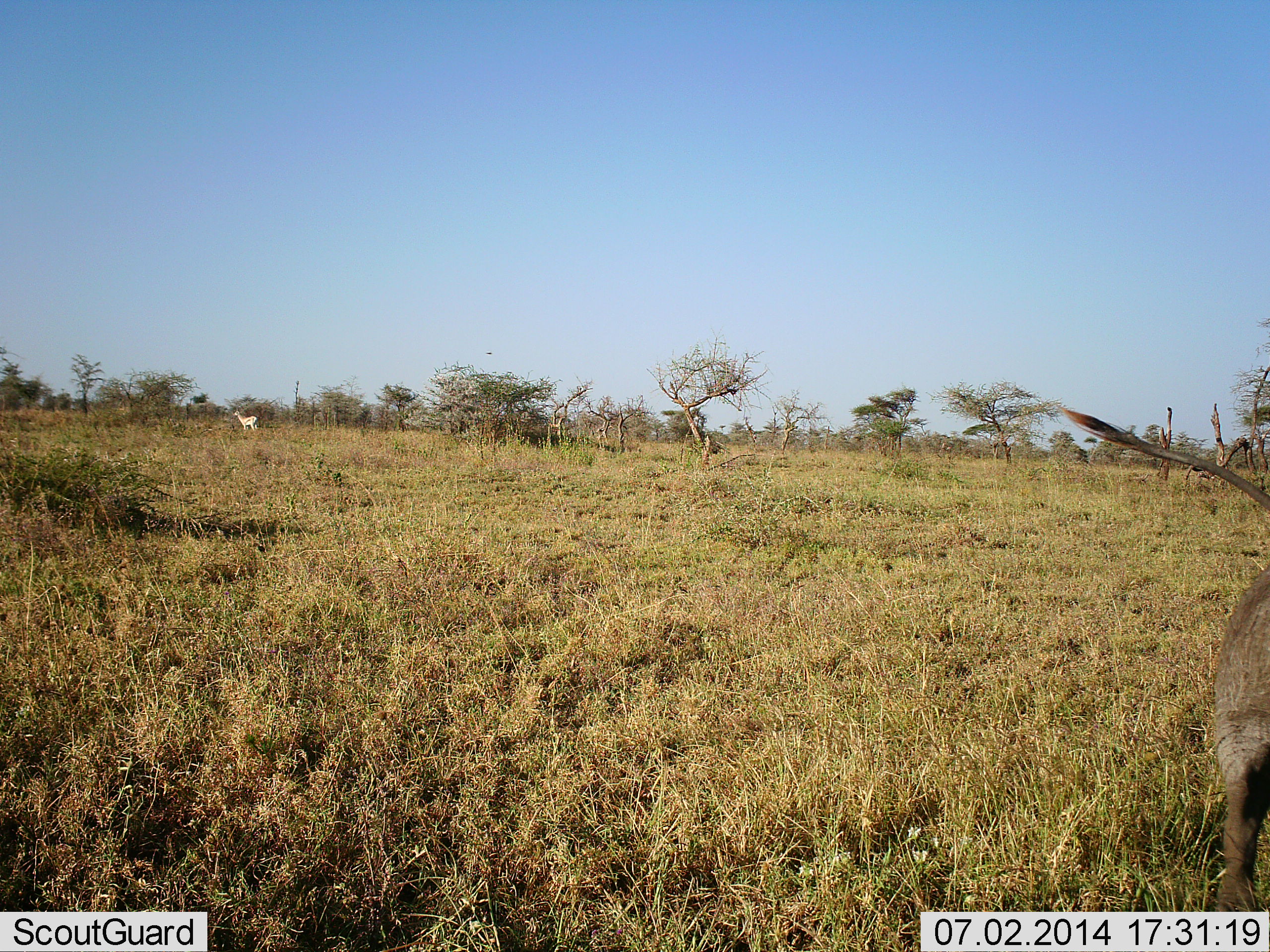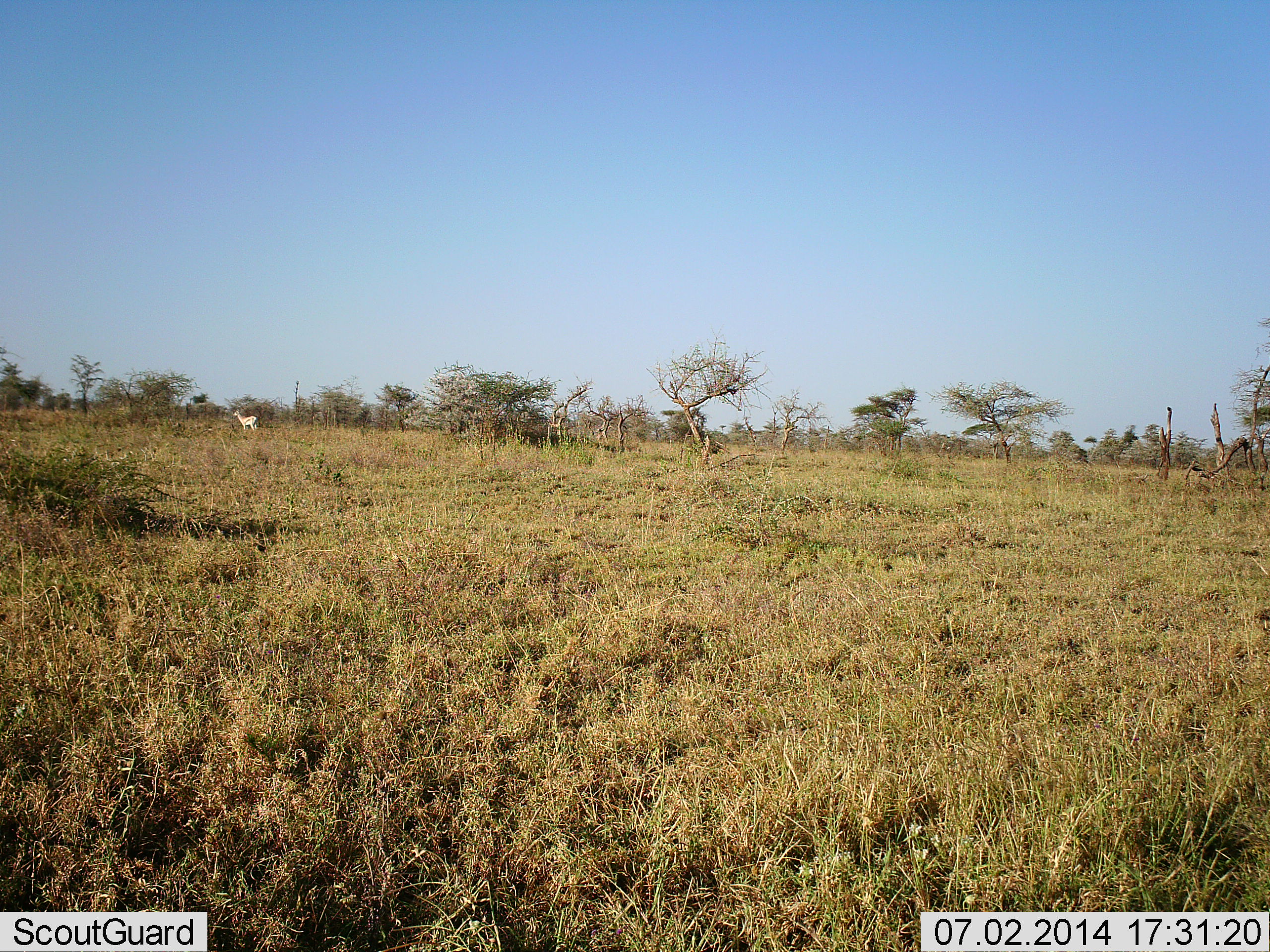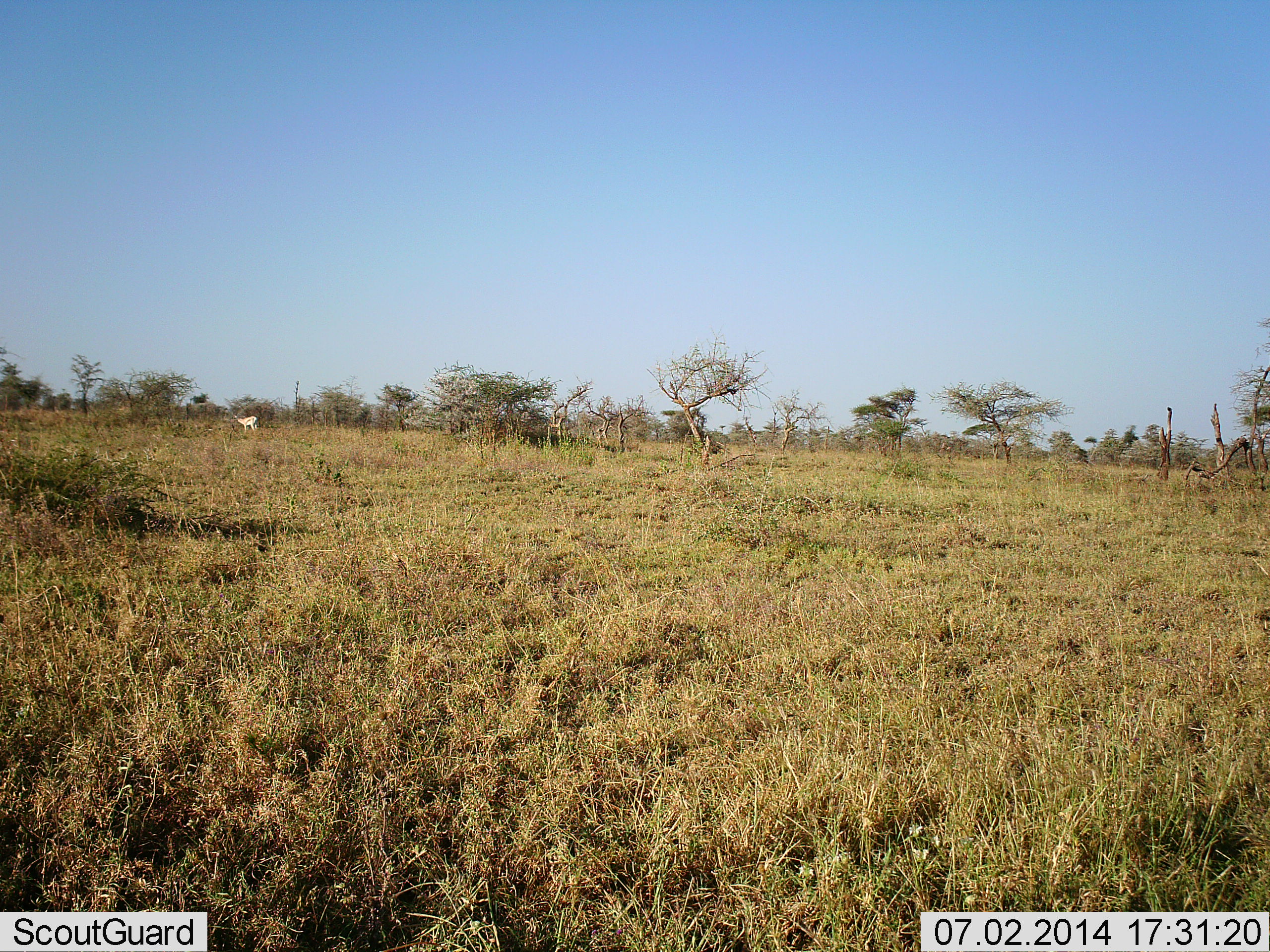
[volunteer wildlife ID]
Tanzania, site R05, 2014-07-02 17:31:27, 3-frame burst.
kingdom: Animalia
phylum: Chordata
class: Mammalia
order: Artiodactyla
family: Suidae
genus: Phacochoerus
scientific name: Phacochoerus africanus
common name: warthog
Warthog (Phacochoerus africanus), count 1. Behavior (volunteer vote fractions): standing 12%, resting 0%, moving 88%, interacting 0%. Young present (vote fraction): 0%. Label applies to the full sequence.